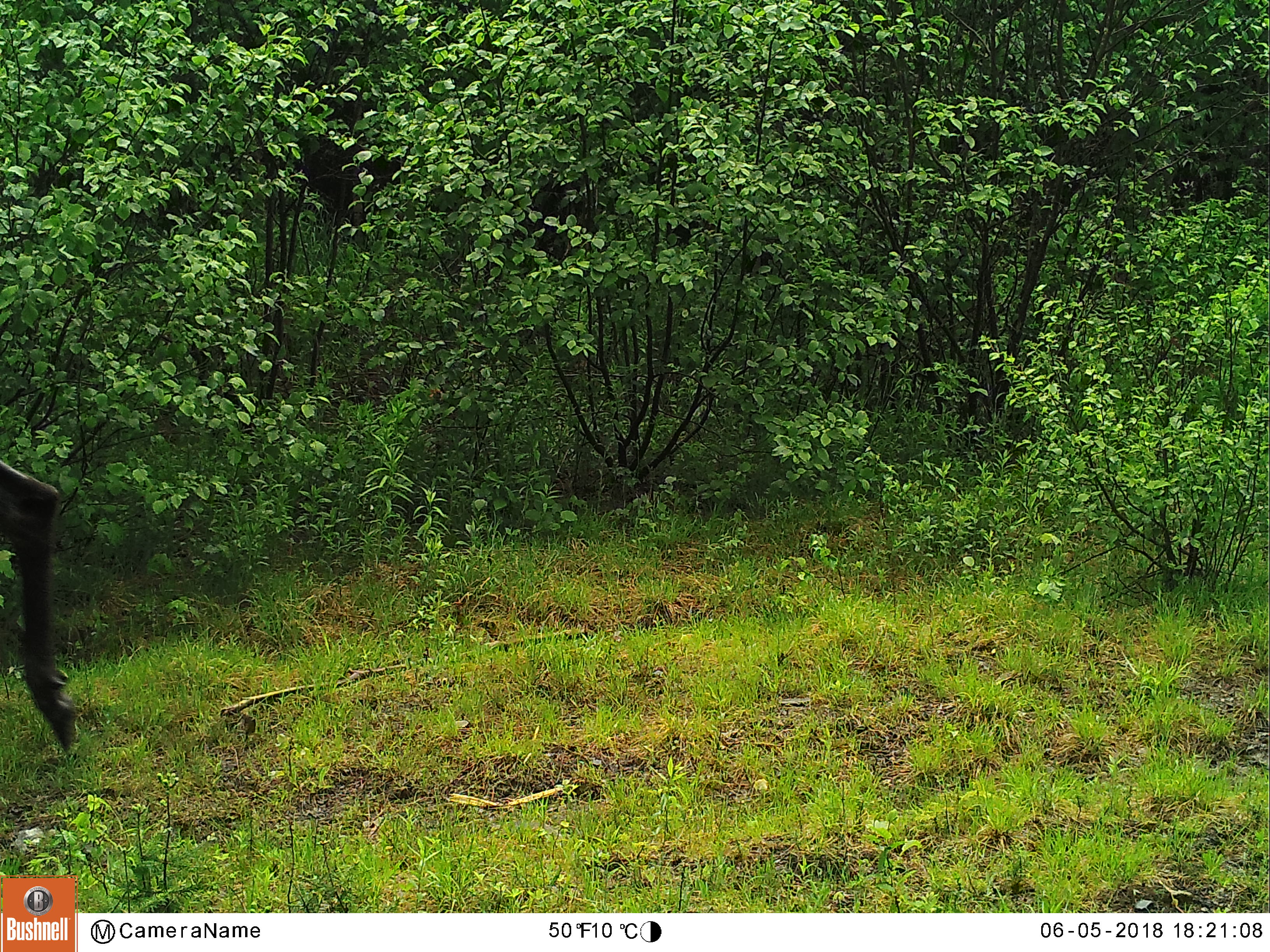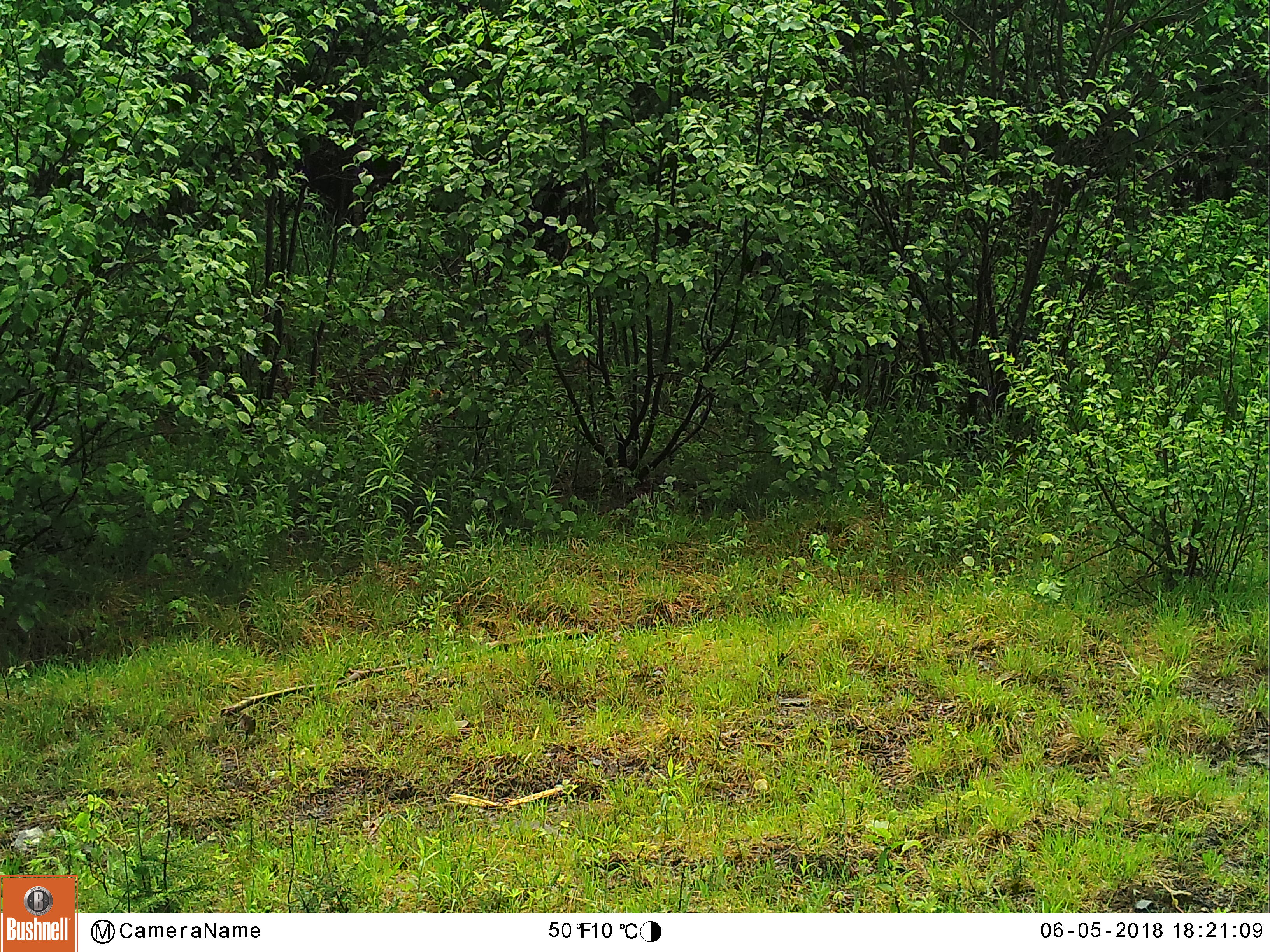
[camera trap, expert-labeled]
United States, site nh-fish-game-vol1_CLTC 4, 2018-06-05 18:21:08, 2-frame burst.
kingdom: Animalia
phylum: Chordata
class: Mammalia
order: Artiodactyla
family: Cervidae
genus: Alces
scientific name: Alces alces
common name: moose